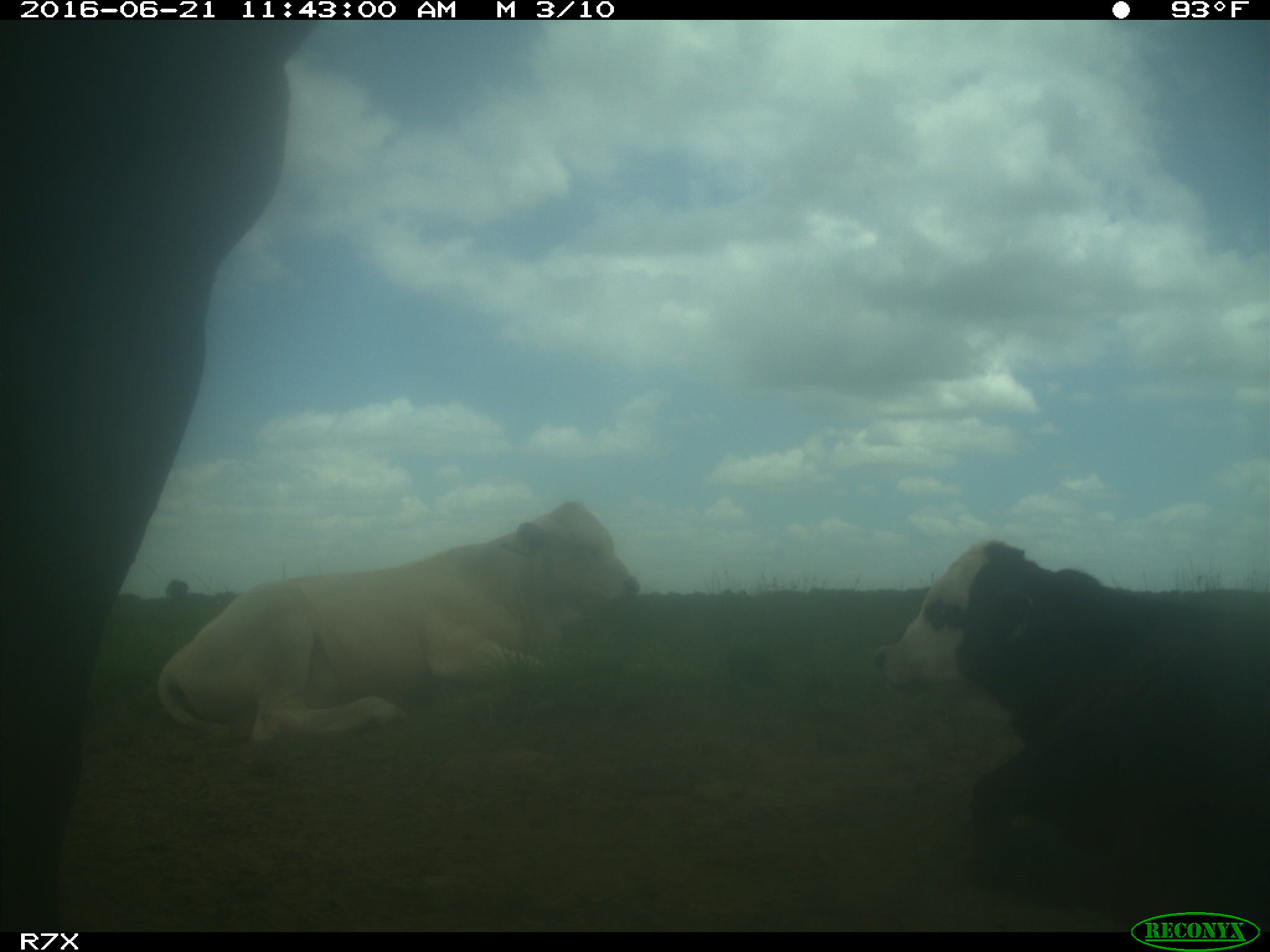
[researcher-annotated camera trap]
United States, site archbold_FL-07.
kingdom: Animalia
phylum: Chordata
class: Mammalia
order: Artiodactyla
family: Bovidae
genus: Bos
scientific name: Bos taurus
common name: domestic cow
Bos taurus (domestic cow).